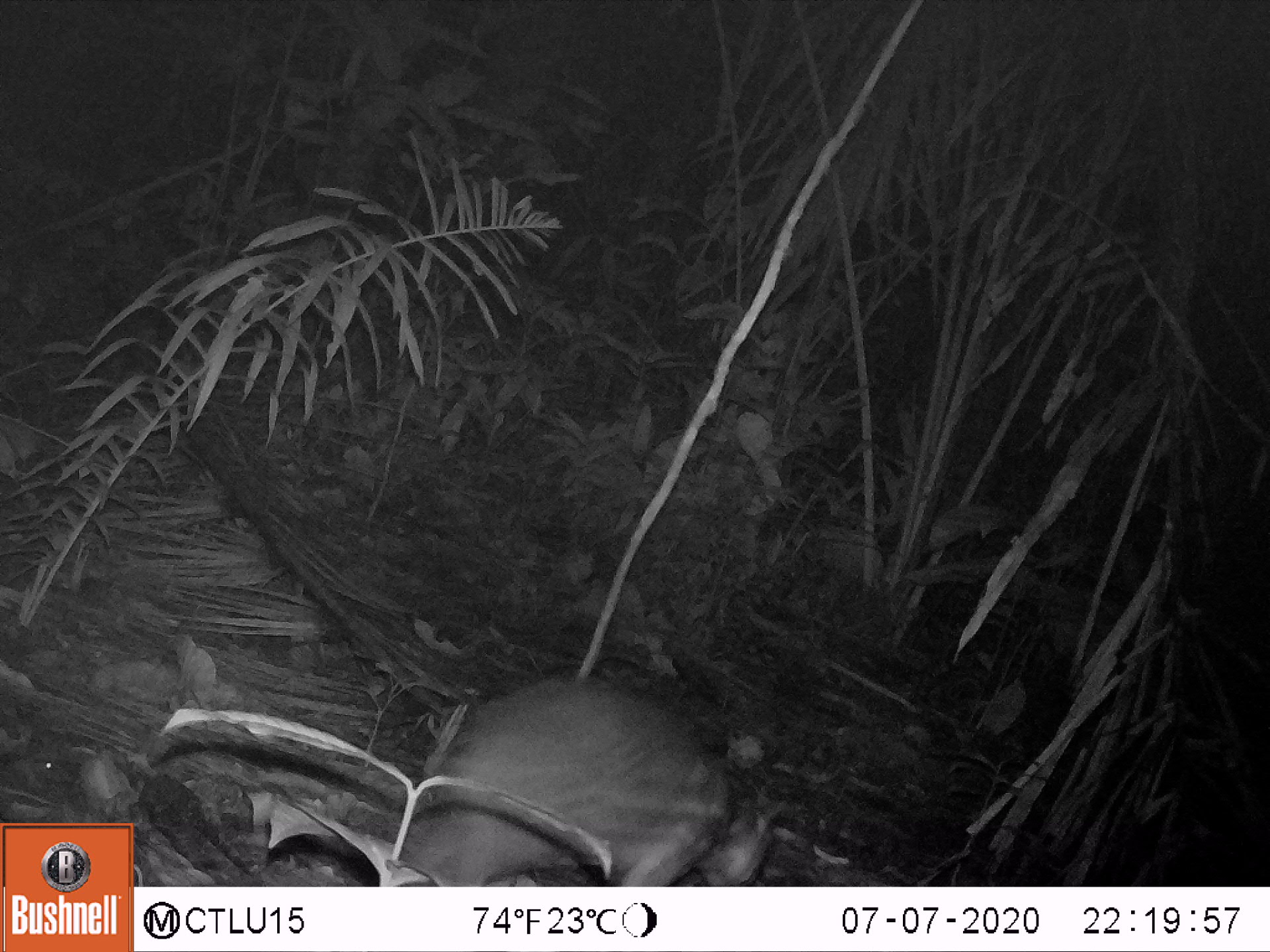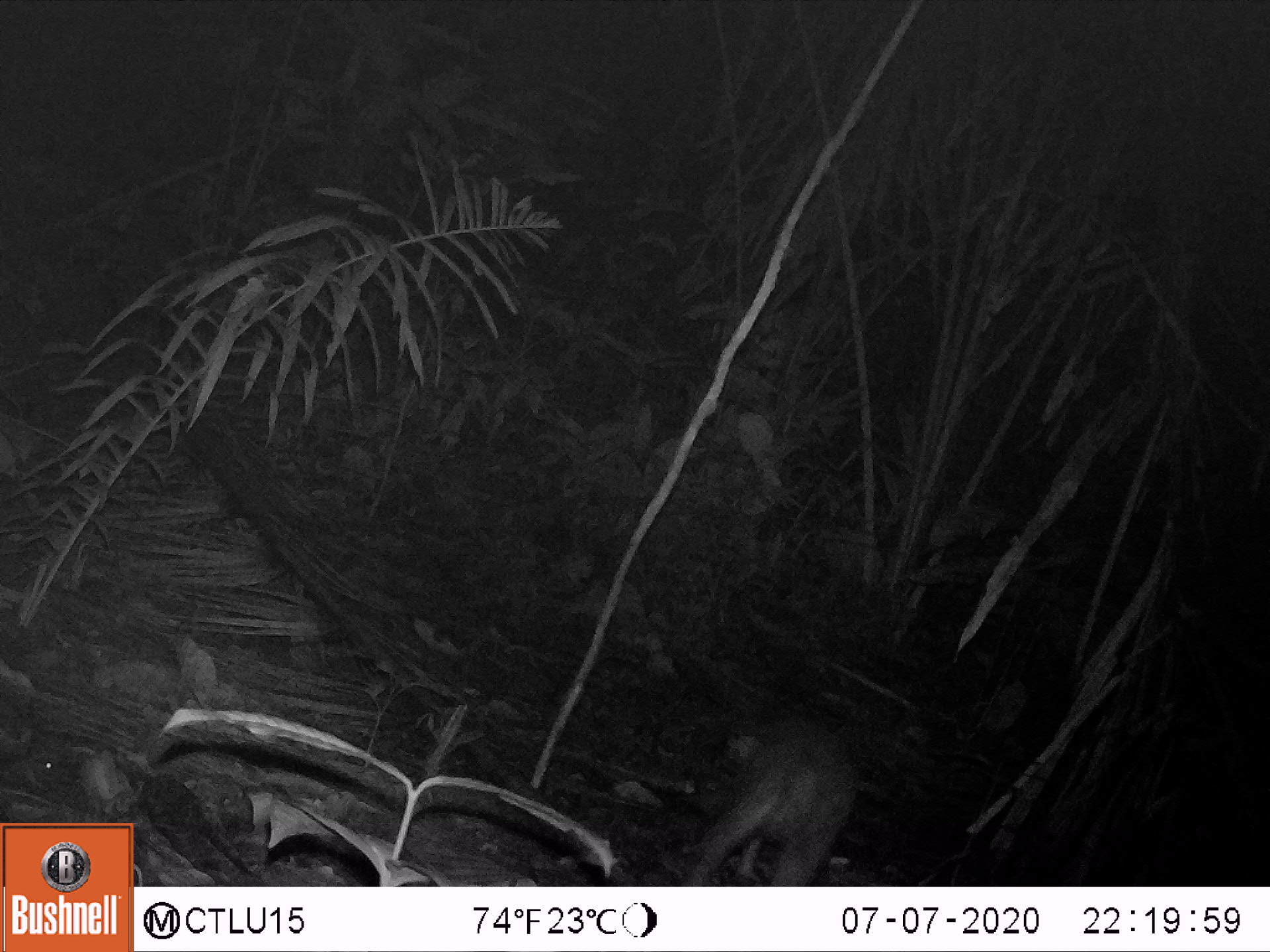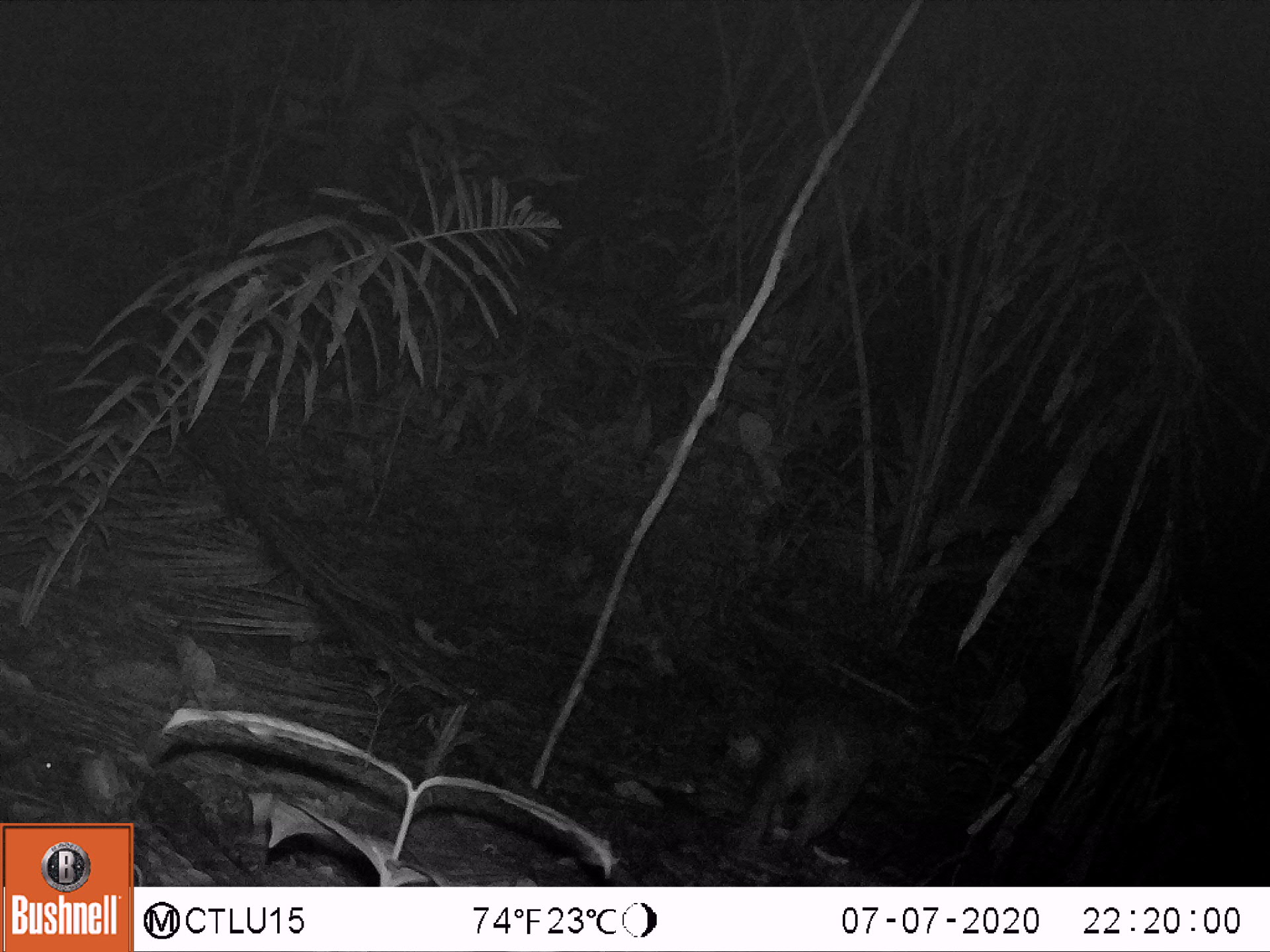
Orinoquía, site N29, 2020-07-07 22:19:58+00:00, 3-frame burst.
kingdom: Animalia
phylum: Chordata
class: Mammalia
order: Rodentia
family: Cuniculidae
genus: Cuniculus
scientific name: Cuniculus paca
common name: spotted paca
Spotted paca (Cuniculus paca).